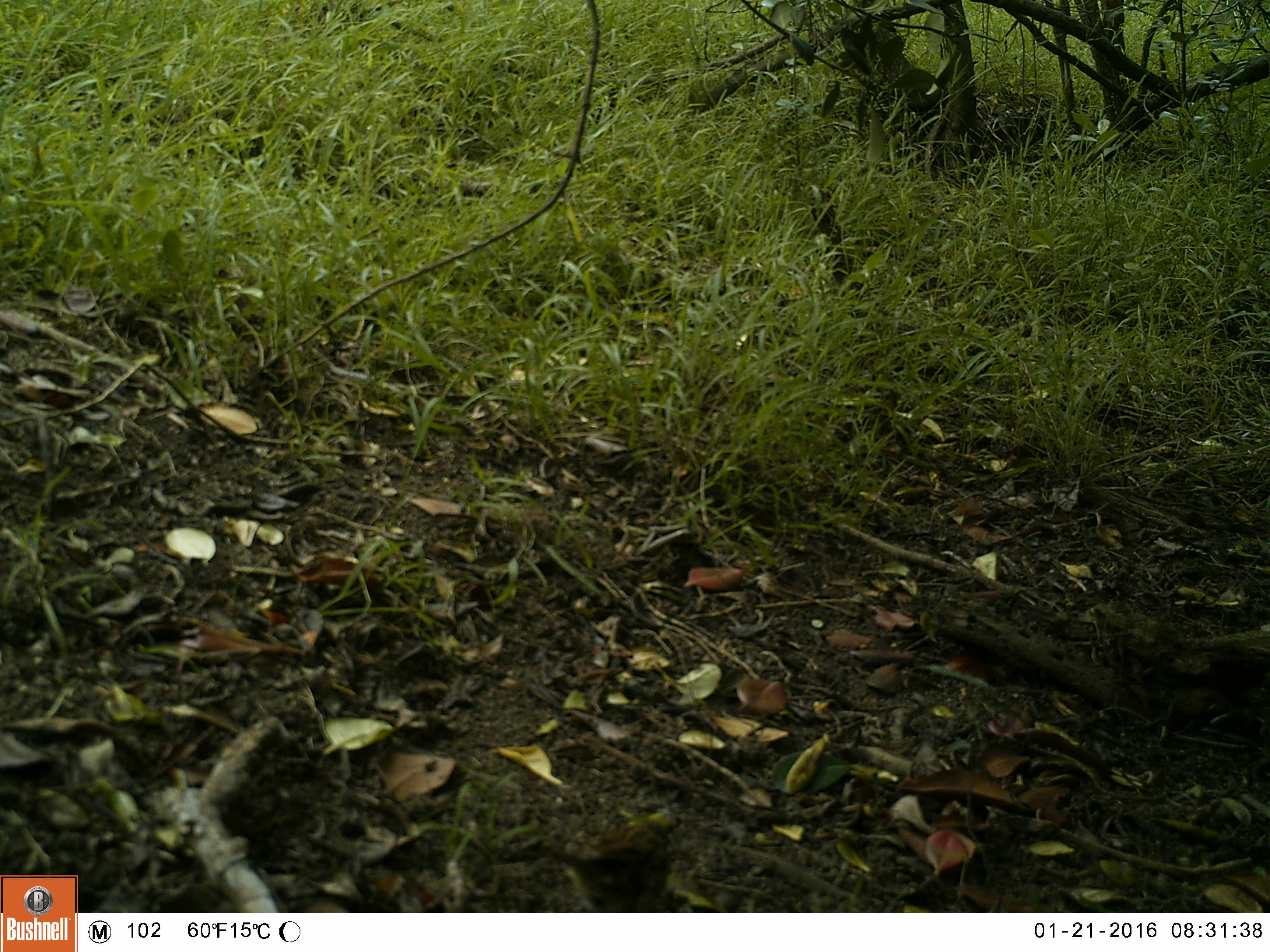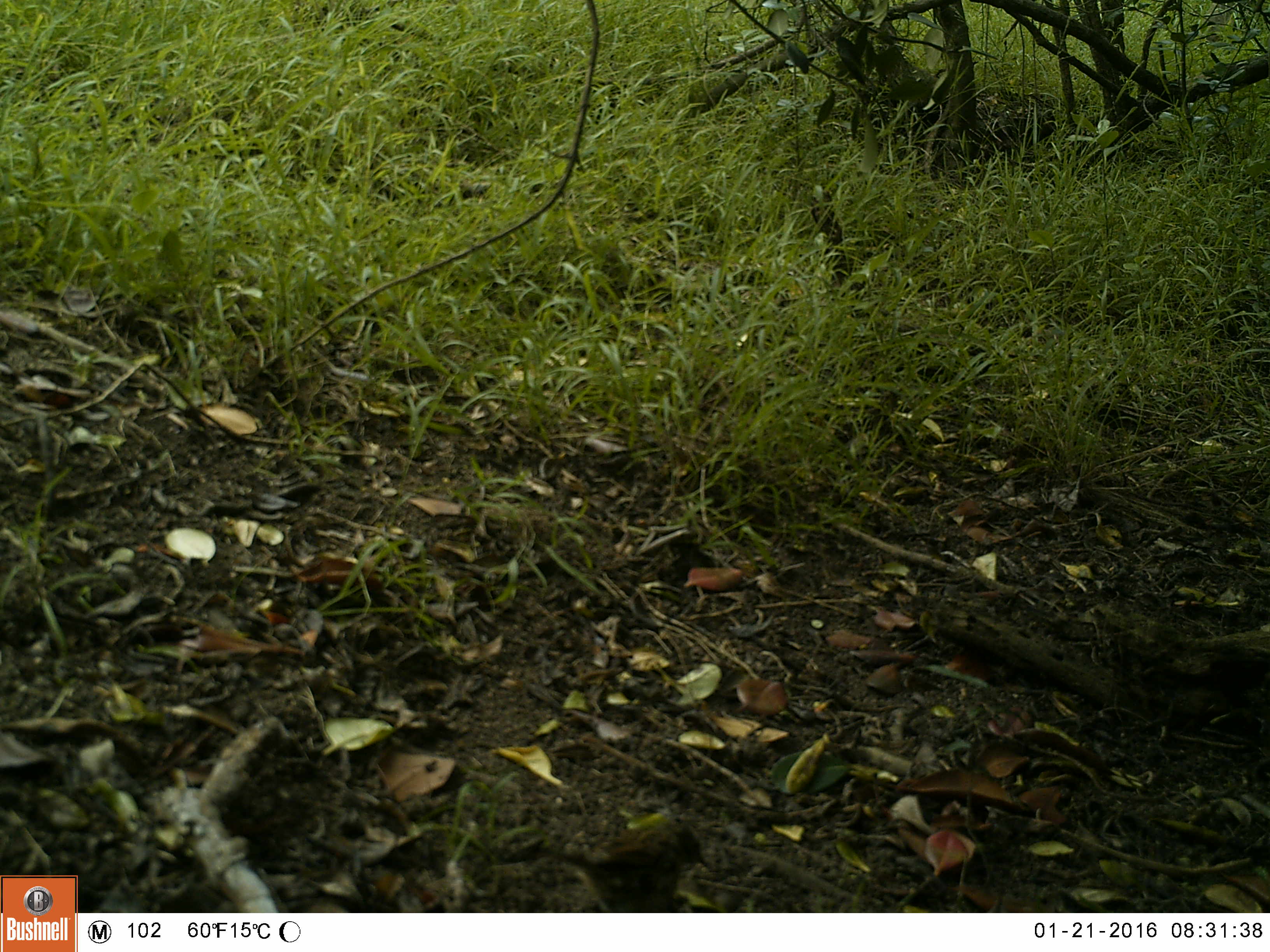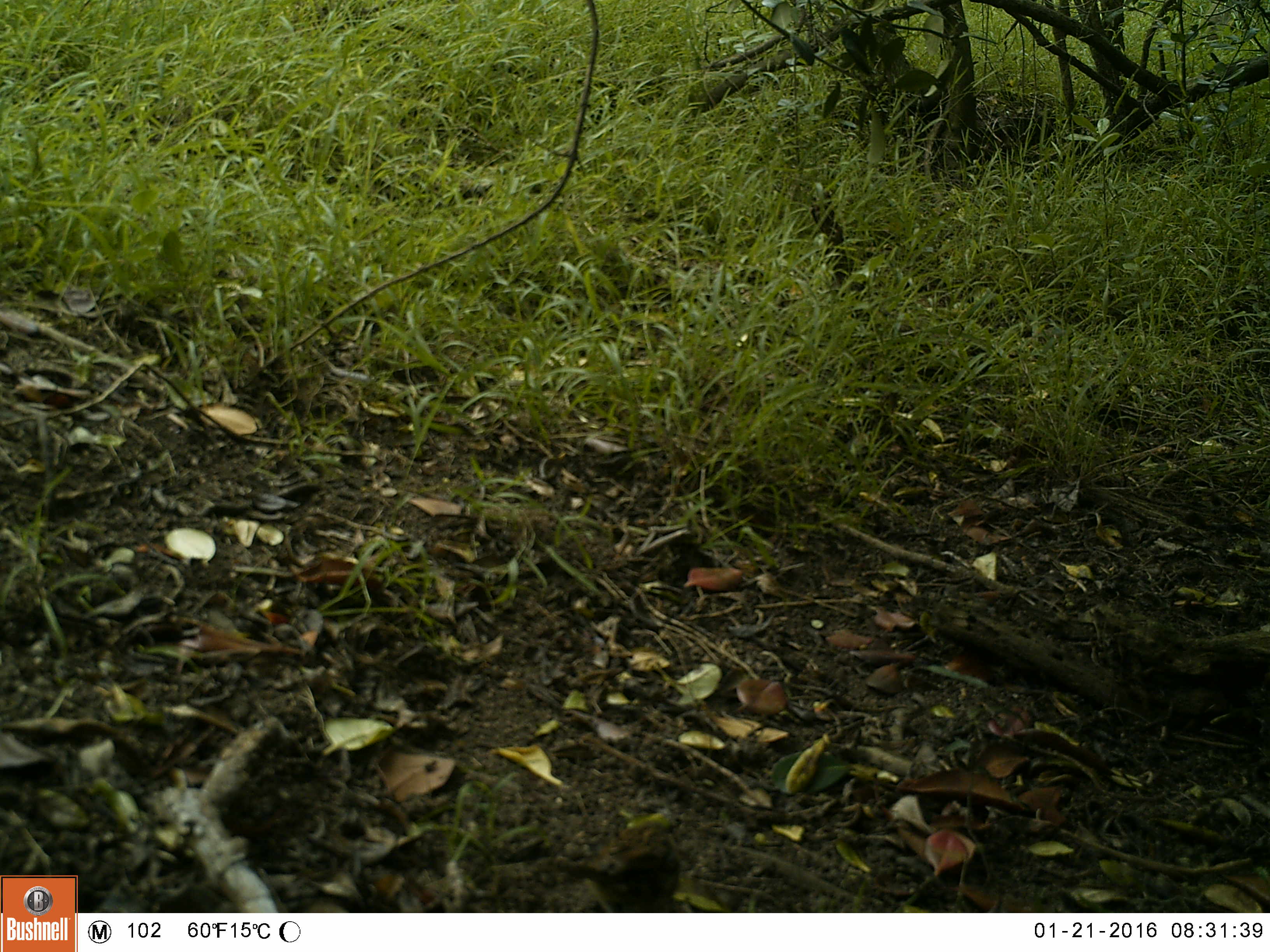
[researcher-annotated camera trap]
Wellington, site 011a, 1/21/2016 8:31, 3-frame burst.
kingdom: Animalia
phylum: Chordata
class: Aves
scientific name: Aves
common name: bird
Bird (Aves).